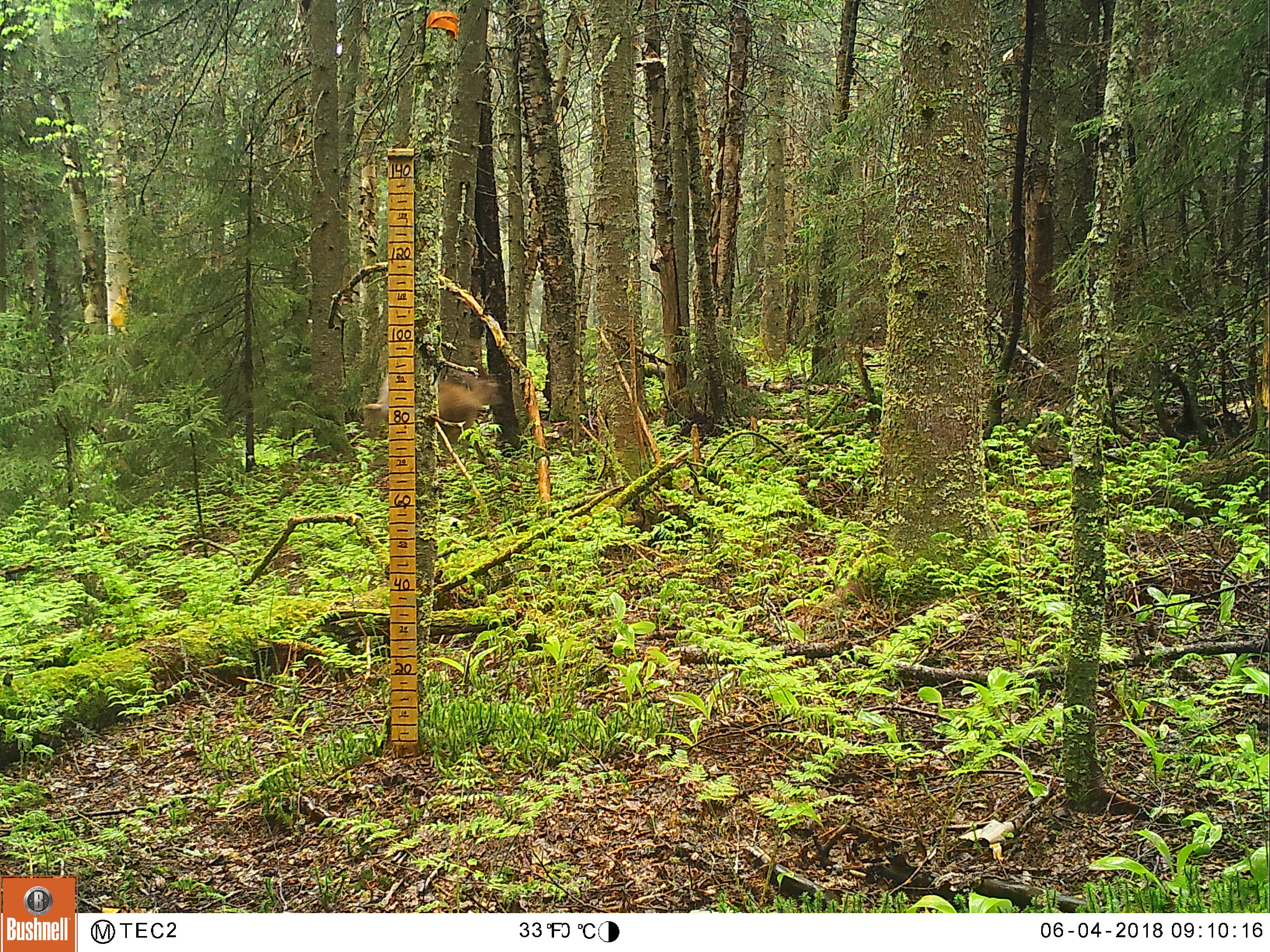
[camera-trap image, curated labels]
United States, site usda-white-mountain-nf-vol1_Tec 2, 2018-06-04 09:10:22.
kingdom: Animalia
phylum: Chordata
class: Mammalia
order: Artiodactyla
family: Cervidae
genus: Odocoileus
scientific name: Odocoileus virginianus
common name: white-tailed deer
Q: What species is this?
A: White-tailed deer (Odocoileus virginianus).